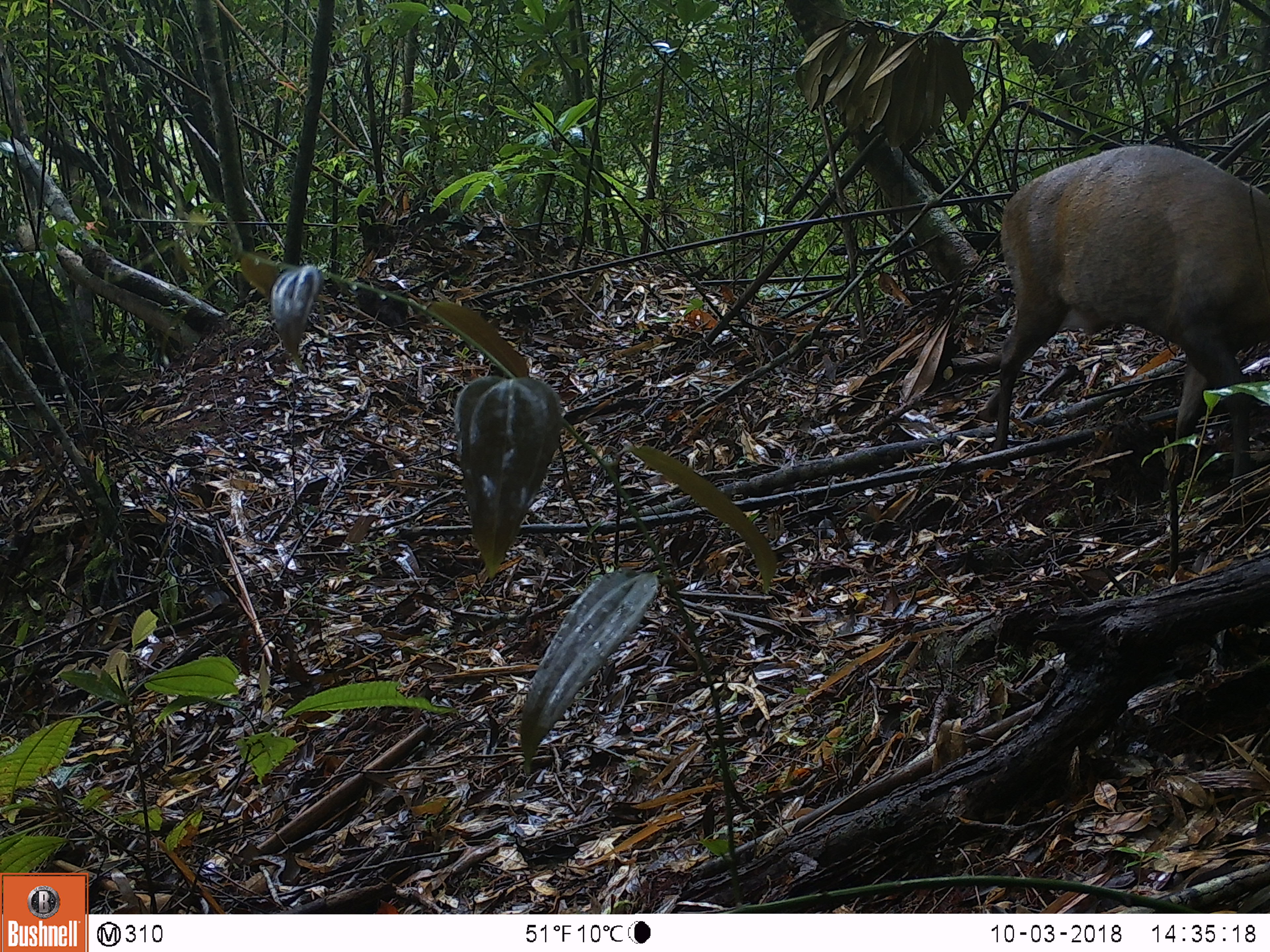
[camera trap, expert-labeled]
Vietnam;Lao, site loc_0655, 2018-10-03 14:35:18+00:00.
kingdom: Animalia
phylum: Chordata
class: Mammalia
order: Artiodactyla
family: Cervidae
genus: Muntiacus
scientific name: Muntiacus rooseveltorum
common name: roosevelt's muntjac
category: roosevelts muntjac group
Roosevelts muntjac group (roosevelt's muntjac) (Muntiacus rooseveltorum). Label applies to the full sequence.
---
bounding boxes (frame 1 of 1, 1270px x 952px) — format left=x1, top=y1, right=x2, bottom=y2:
roosevelts muntjac group: left=983, top=143, right=1270, bottom=487